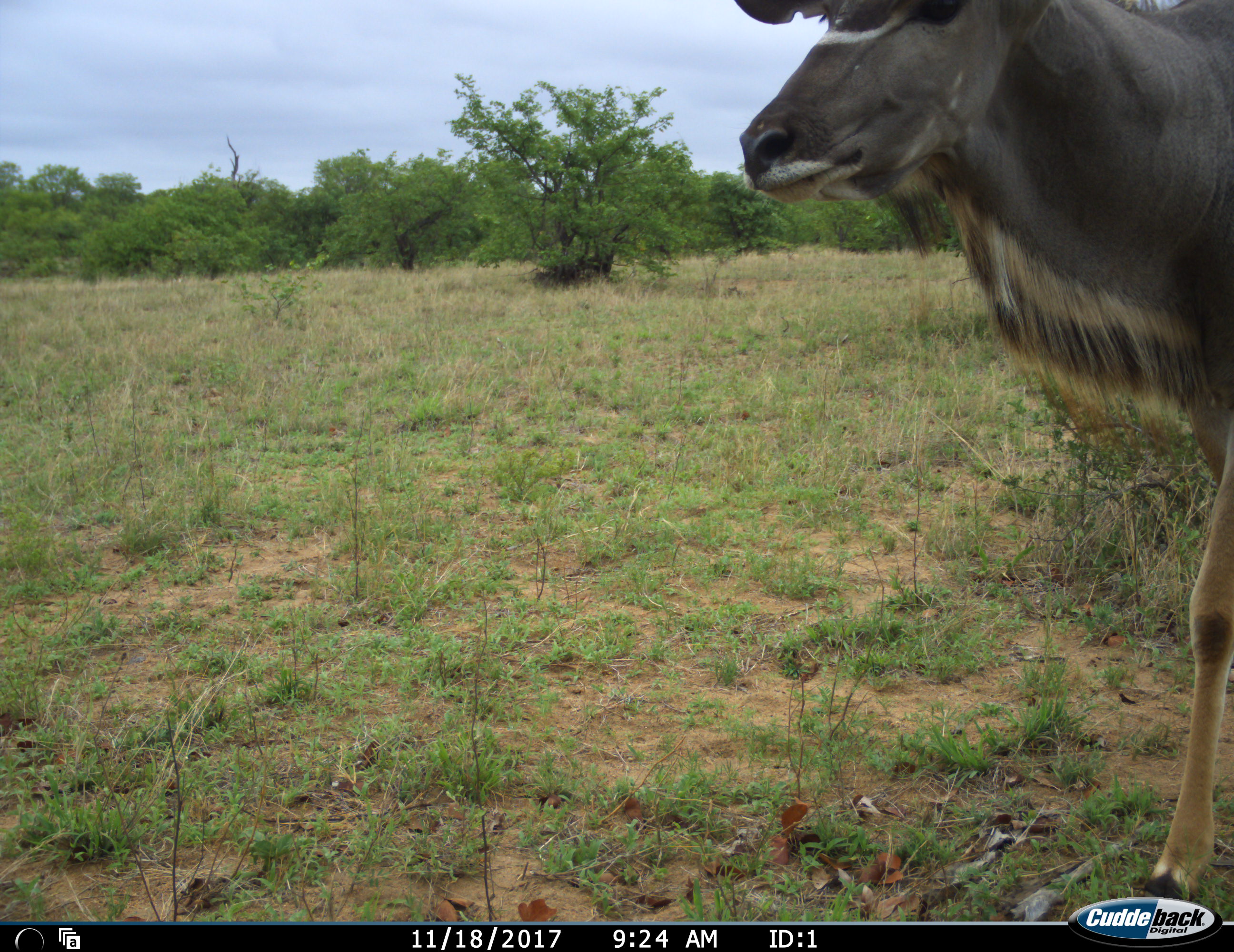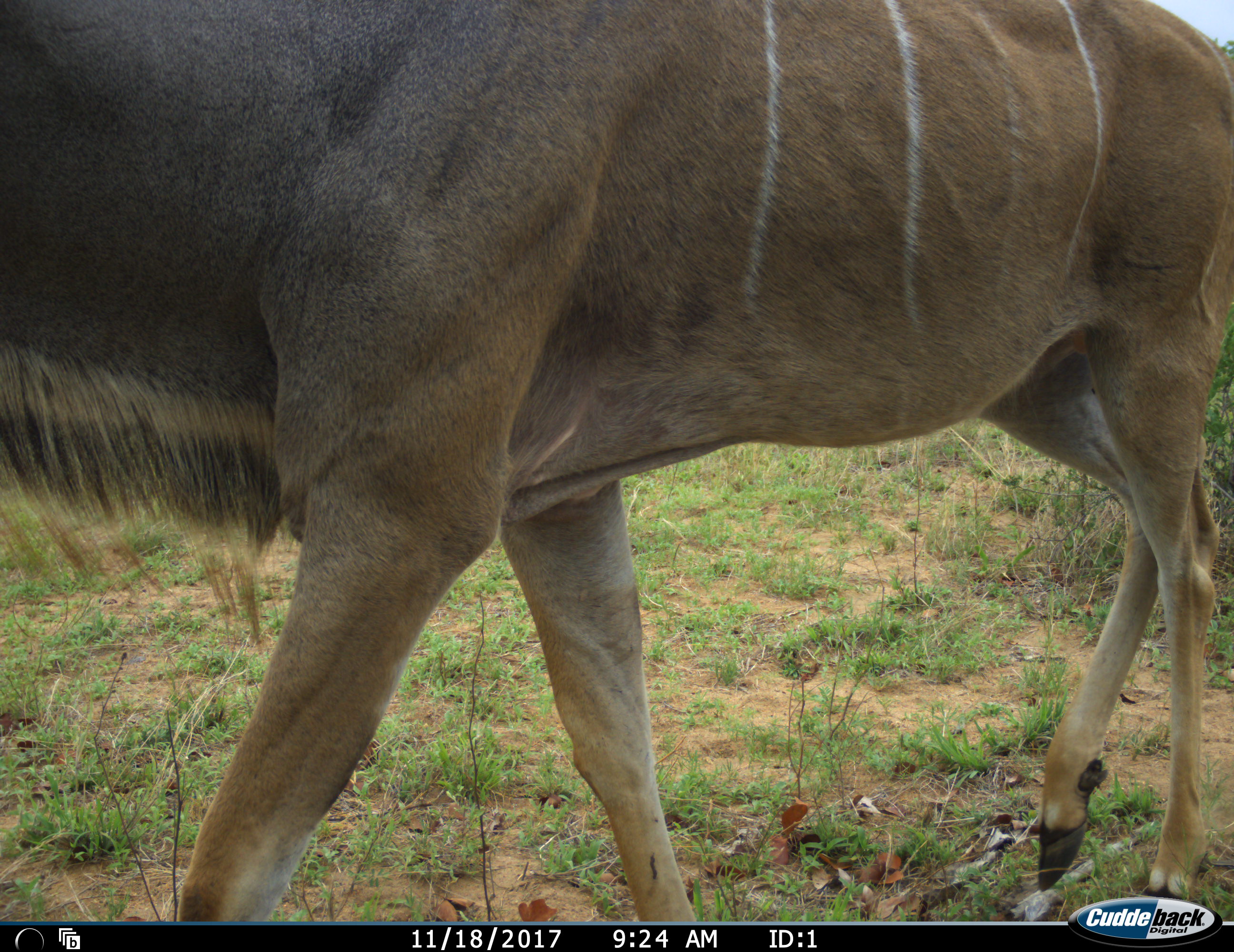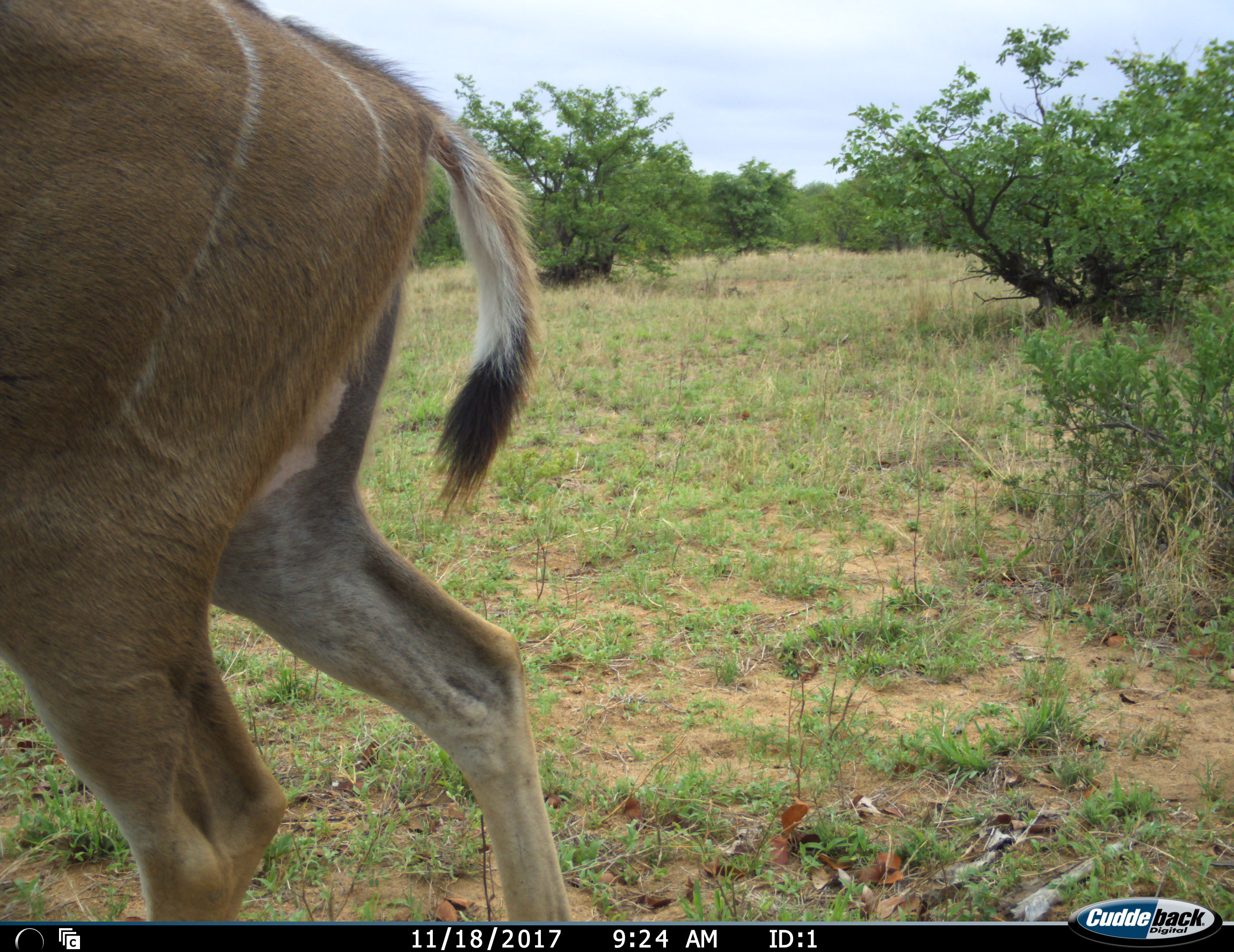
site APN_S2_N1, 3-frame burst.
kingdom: Animalia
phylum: Chordata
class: Mammalia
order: Artiodactyla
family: Bovidae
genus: Tragelaphus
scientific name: Tragelaphus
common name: kudu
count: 1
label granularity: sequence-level